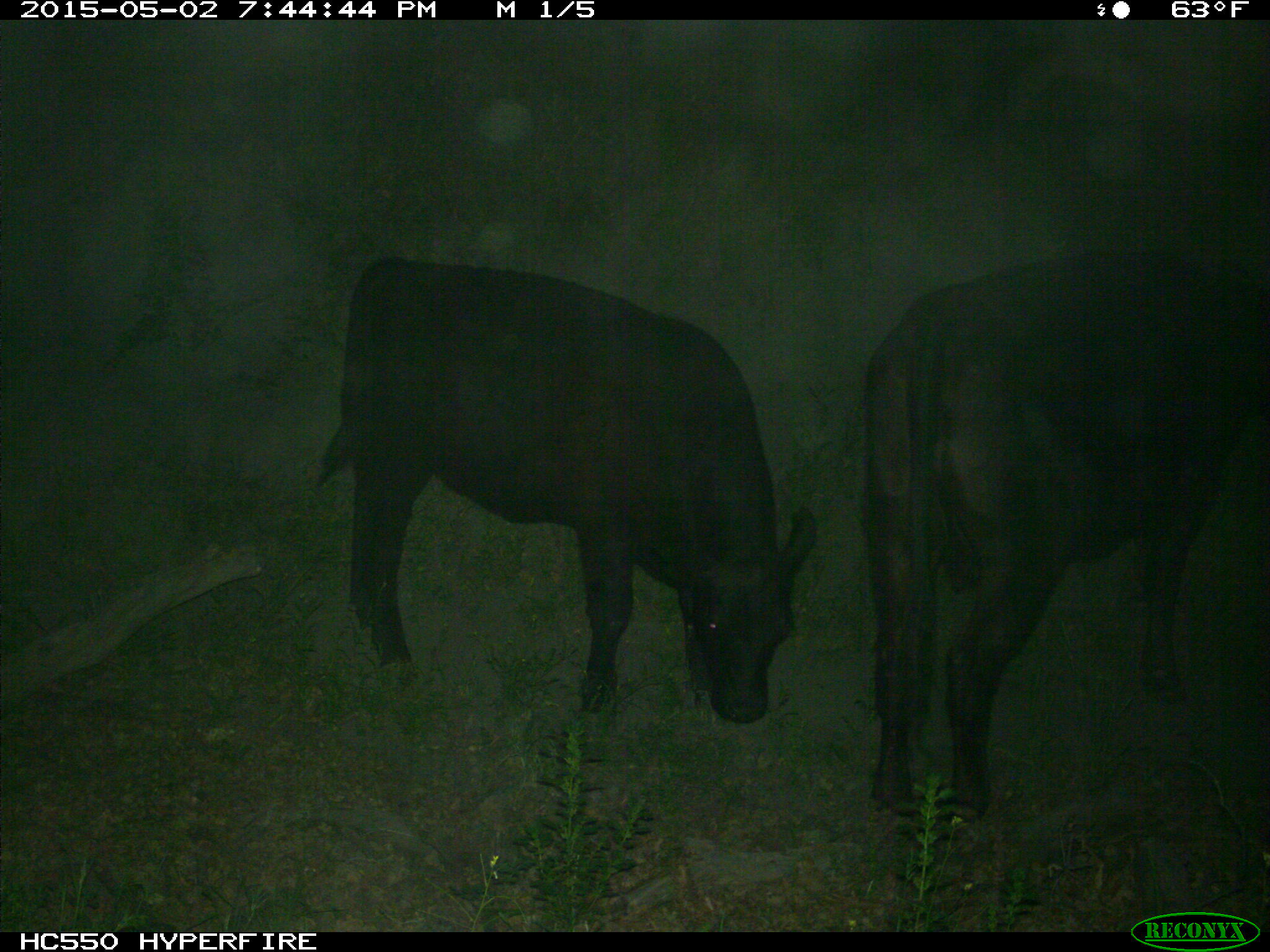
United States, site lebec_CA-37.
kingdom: Animalia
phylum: Chordata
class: Mammalia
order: Artiodactyla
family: Bovidae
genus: Bos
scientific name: Bos taurus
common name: domestic cow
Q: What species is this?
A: Bos taurus (domestic cow).